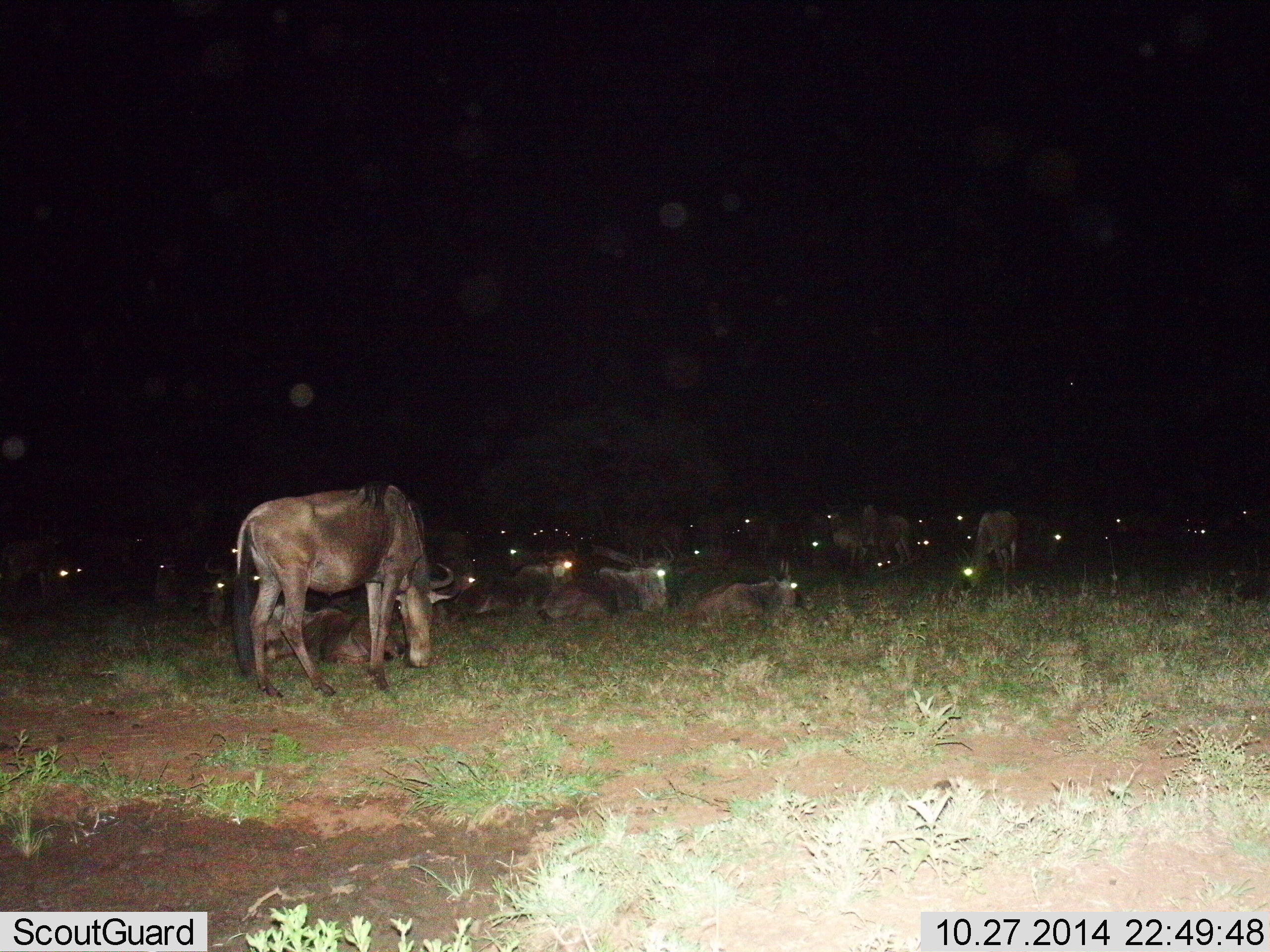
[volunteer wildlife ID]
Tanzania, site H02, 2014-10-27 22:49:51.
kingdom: Animalia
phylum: Chordata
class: Mammalia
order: Artiodactyla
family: Bovidae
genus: Connochaetes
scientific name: Connochaetes taurinus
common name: blue wildebeest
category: wildebeest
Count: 11-50.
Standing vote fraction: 60%.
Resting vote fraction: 100%.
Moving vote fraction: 10%.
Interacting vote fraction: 0%.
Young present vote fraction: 0%.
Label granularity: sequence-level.